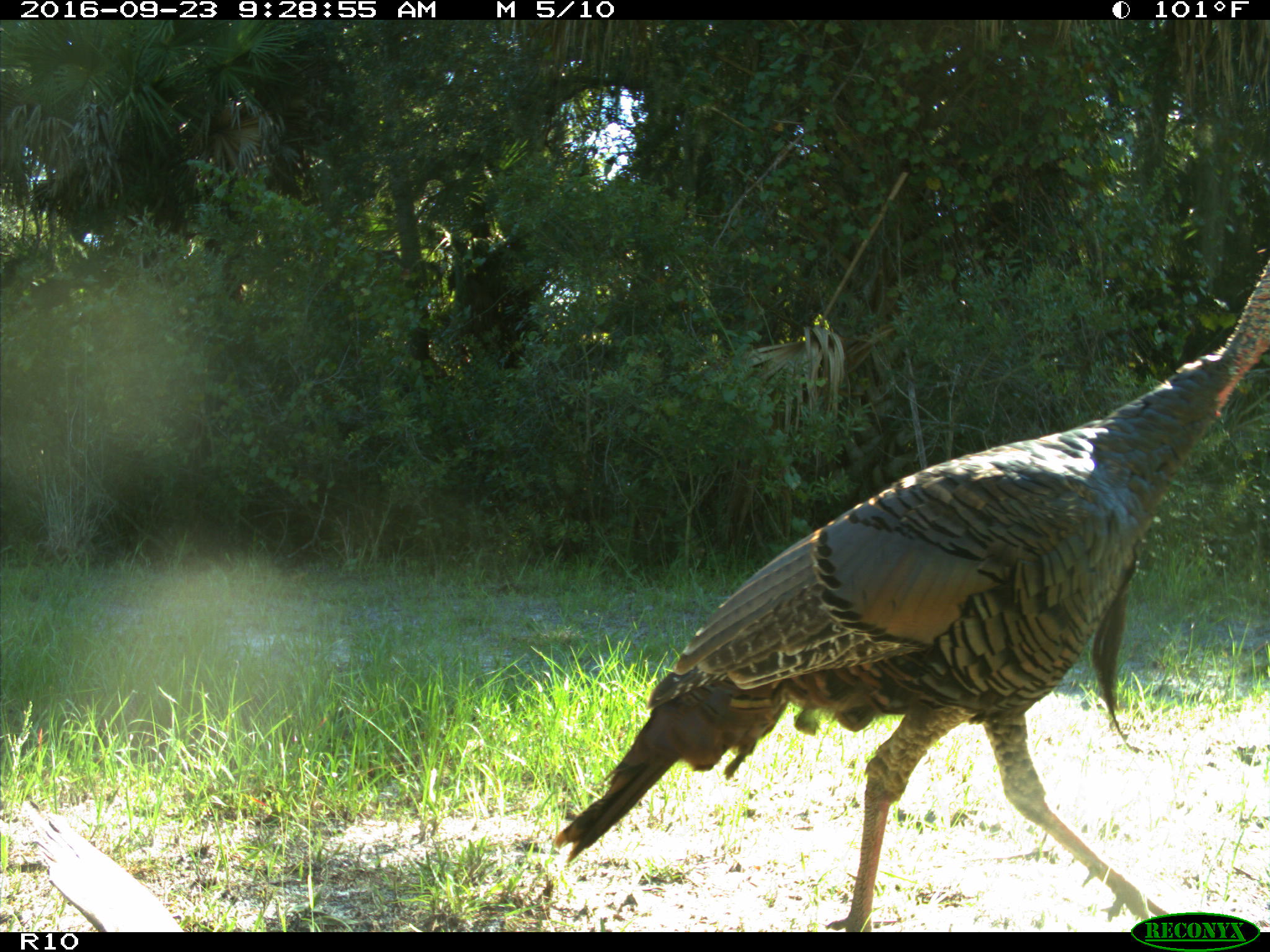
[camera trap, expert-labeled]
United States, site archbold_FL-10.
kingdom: Animalia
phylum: Chordata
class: Aves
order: Galliformes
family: Phasianidae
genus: Meleagris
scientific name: Meleagris gallopavo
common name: wild turkey